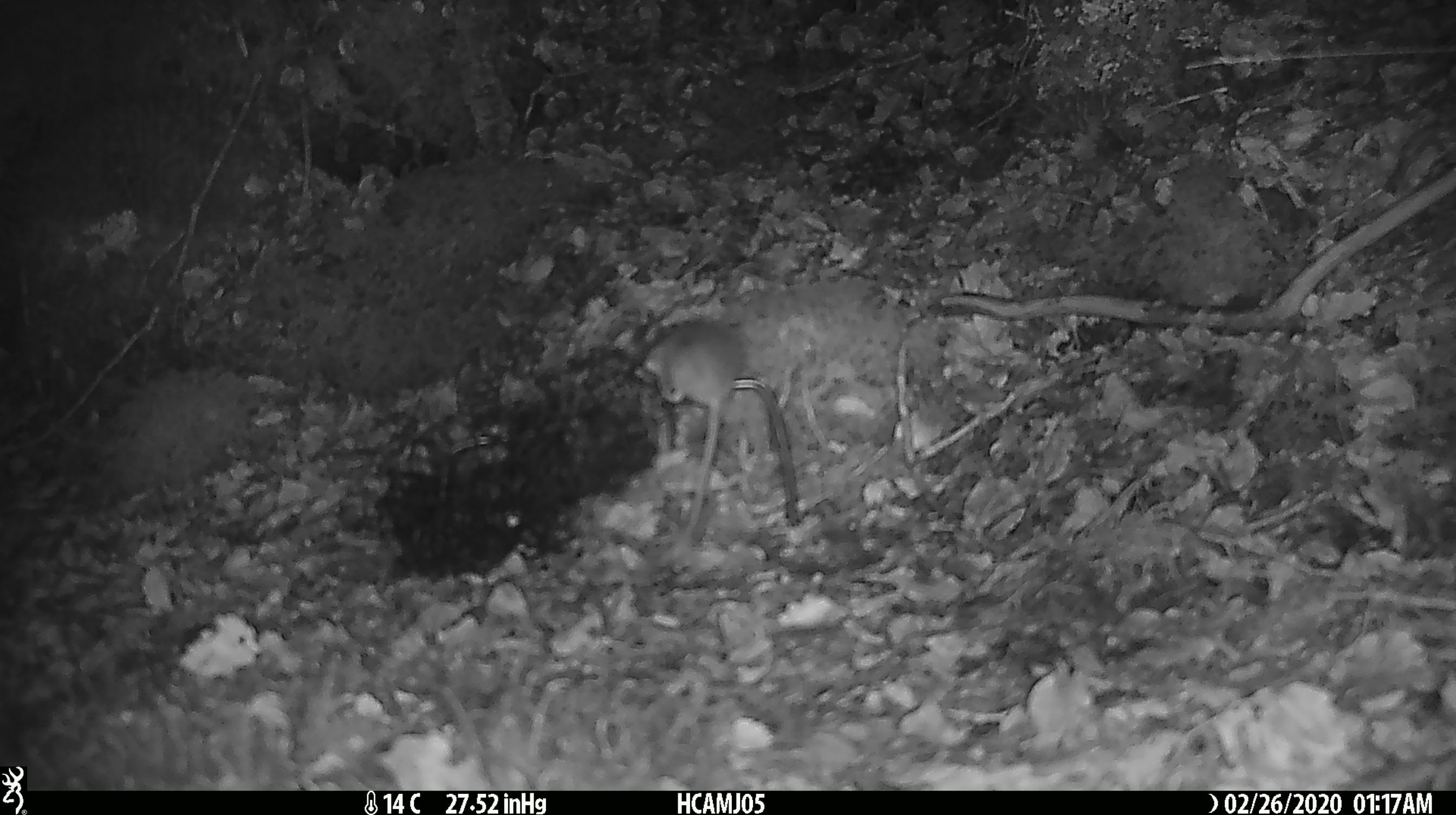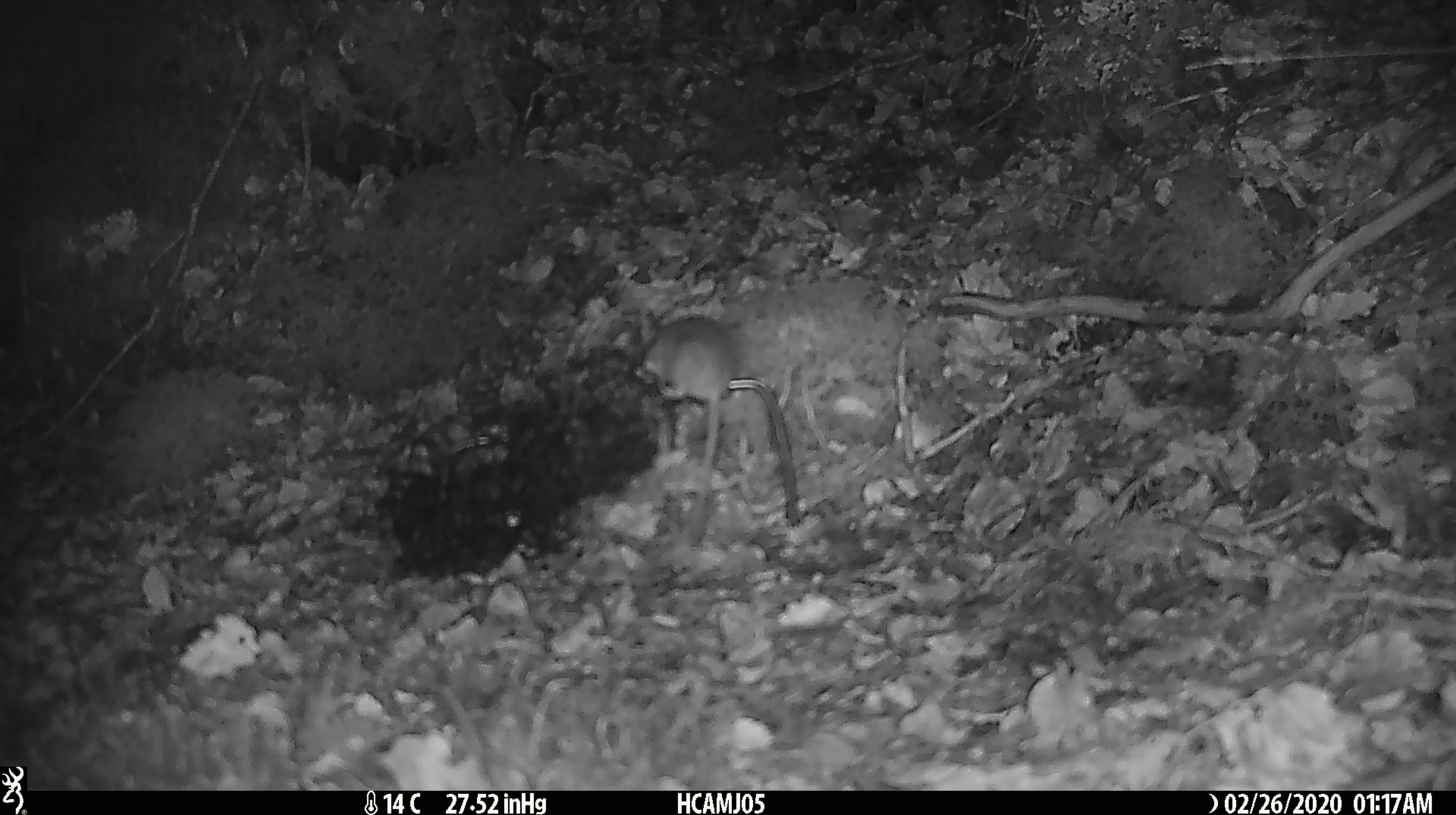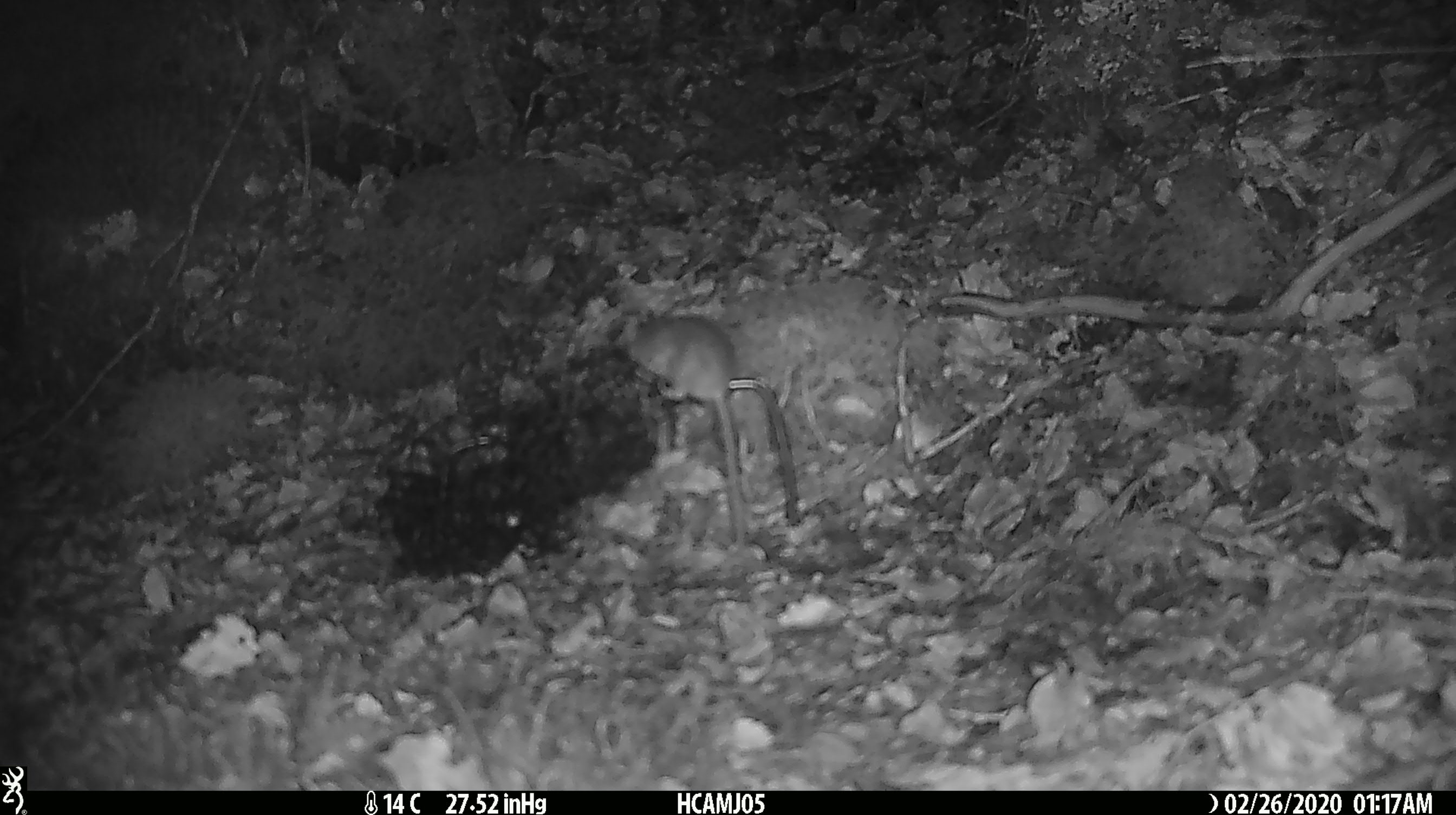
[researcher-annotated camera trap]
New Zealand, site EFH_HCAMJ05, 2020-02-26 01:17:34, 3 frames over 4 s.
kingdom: Animalia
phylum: Chordata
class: Mammalia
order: Rodentia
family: Muridae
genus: Mus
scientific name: Mus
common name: mouse